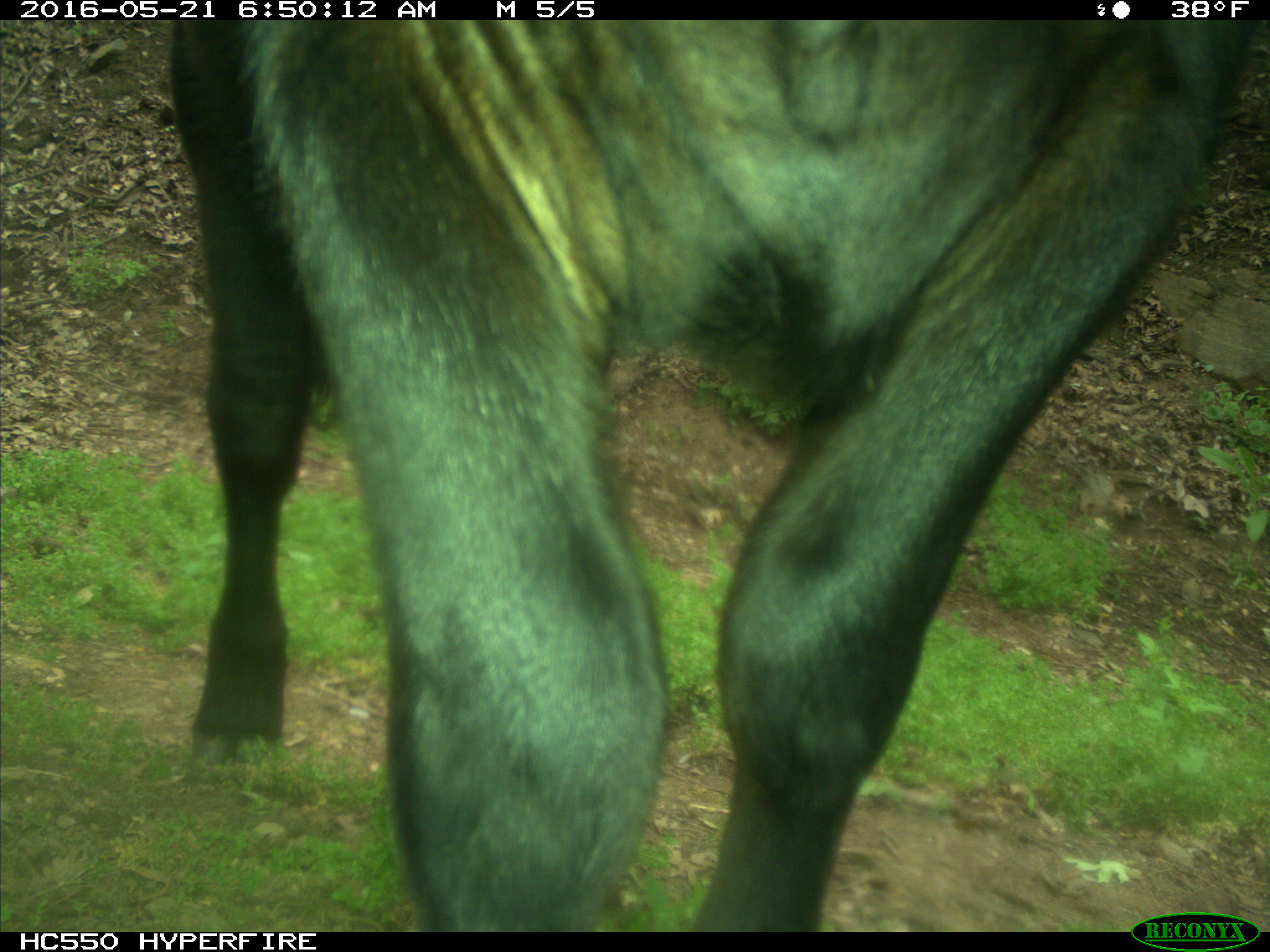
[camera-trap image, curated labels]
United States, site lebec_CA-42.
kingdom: Animalia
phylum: Chordata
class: Mammalia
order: Artiodactyla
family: Bovidae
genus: Bos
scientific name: Bos taurus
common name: domestic cow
Bos taurus (domestic cow).